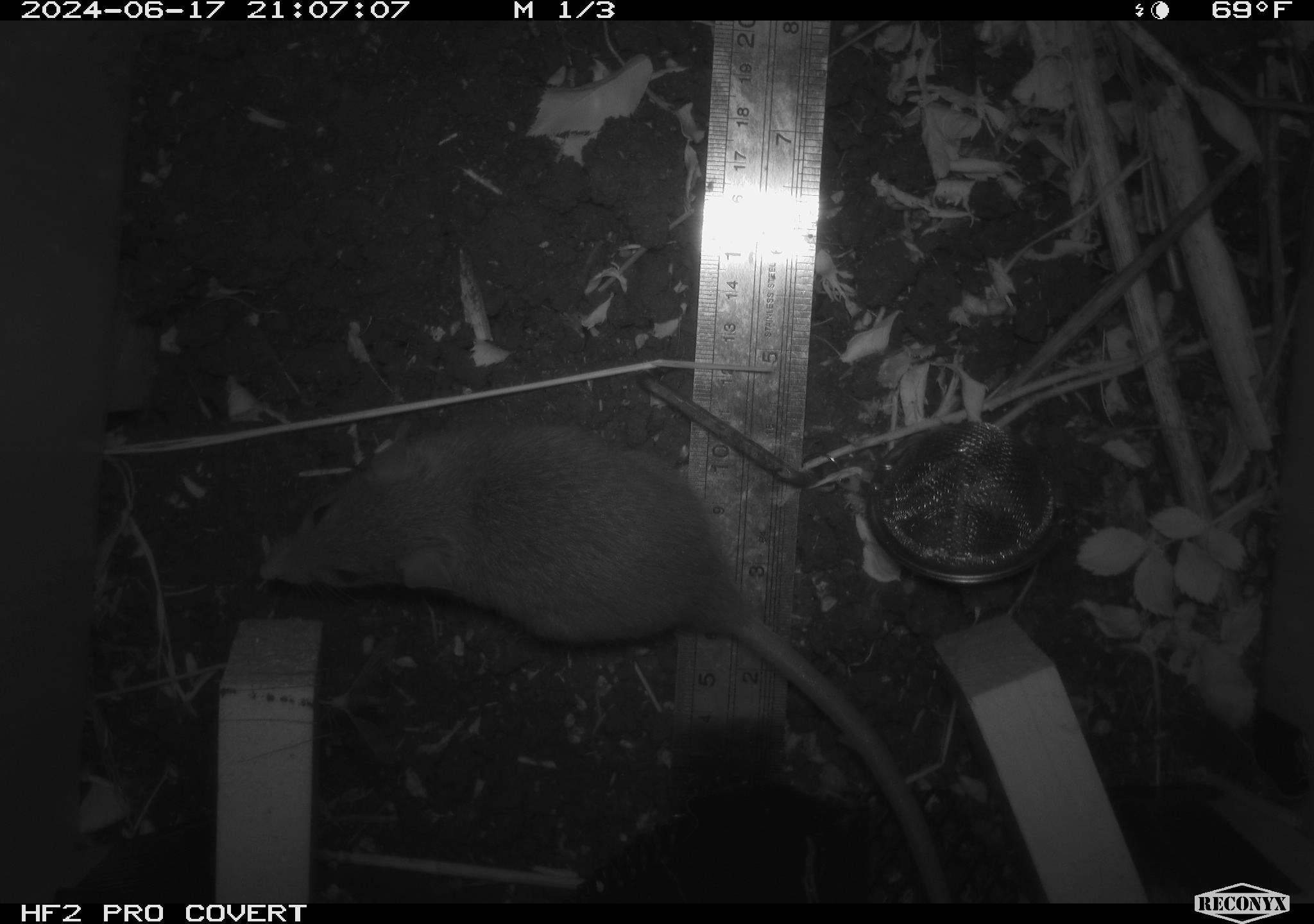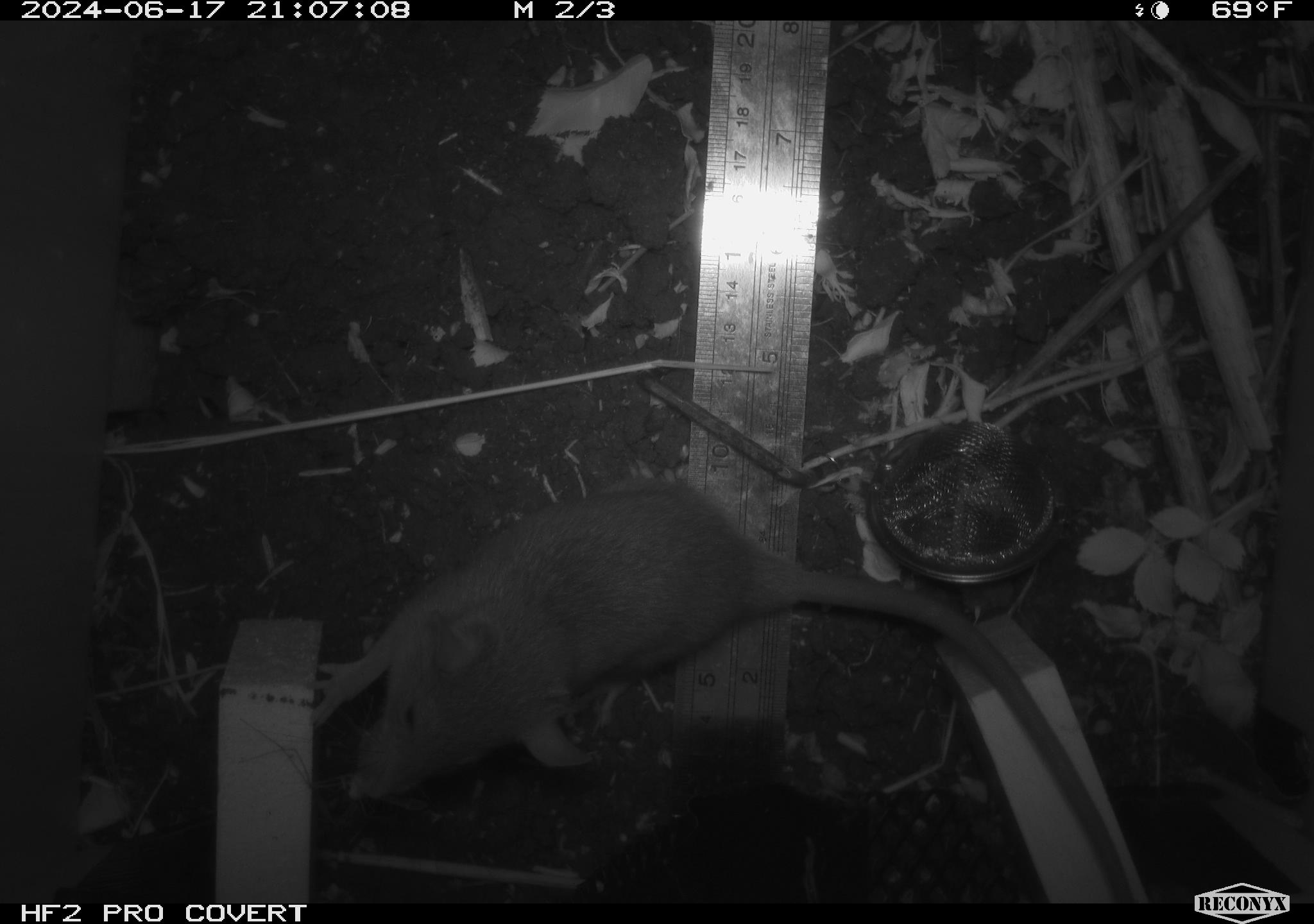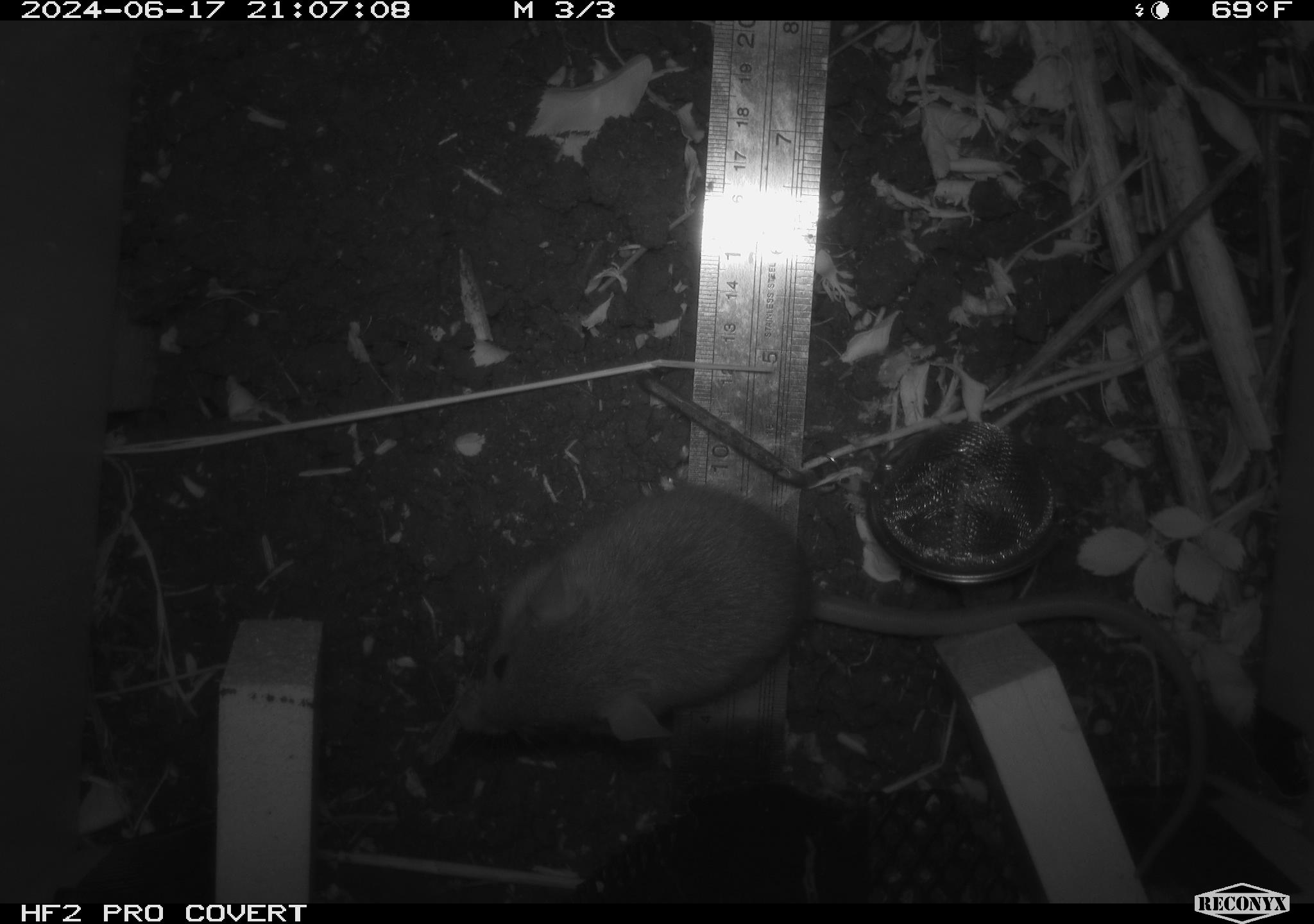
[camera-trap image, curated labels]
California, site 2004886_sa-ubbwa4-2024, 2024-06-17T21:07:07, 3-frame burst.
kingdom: Animalia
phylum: Chordata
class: Mammalia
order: Rodentia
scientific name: Rodentia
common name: woodrat or rat or mouse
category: woodrat or rat or mouse species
Woodrat or rat or mouse species (woodrat or rat or mouse) (Rodentia).